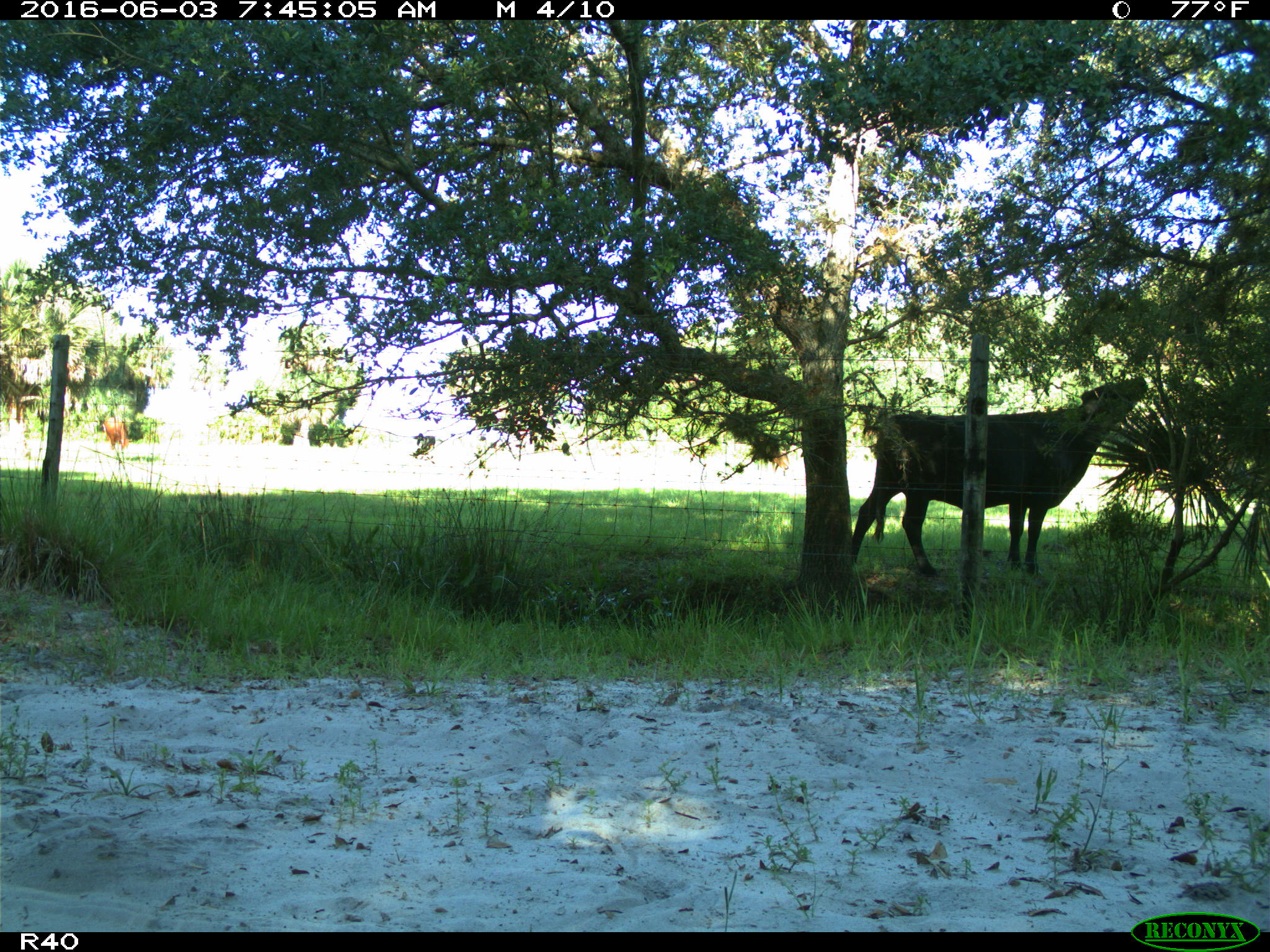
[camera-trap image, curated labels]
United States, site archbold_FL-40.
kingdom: Animalia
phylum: Chordata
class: Mammalia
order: Artiodactyla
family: Bovidae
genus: Bos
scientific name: Bos taurus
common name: domestic cow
Bos taurus (domestic cow).